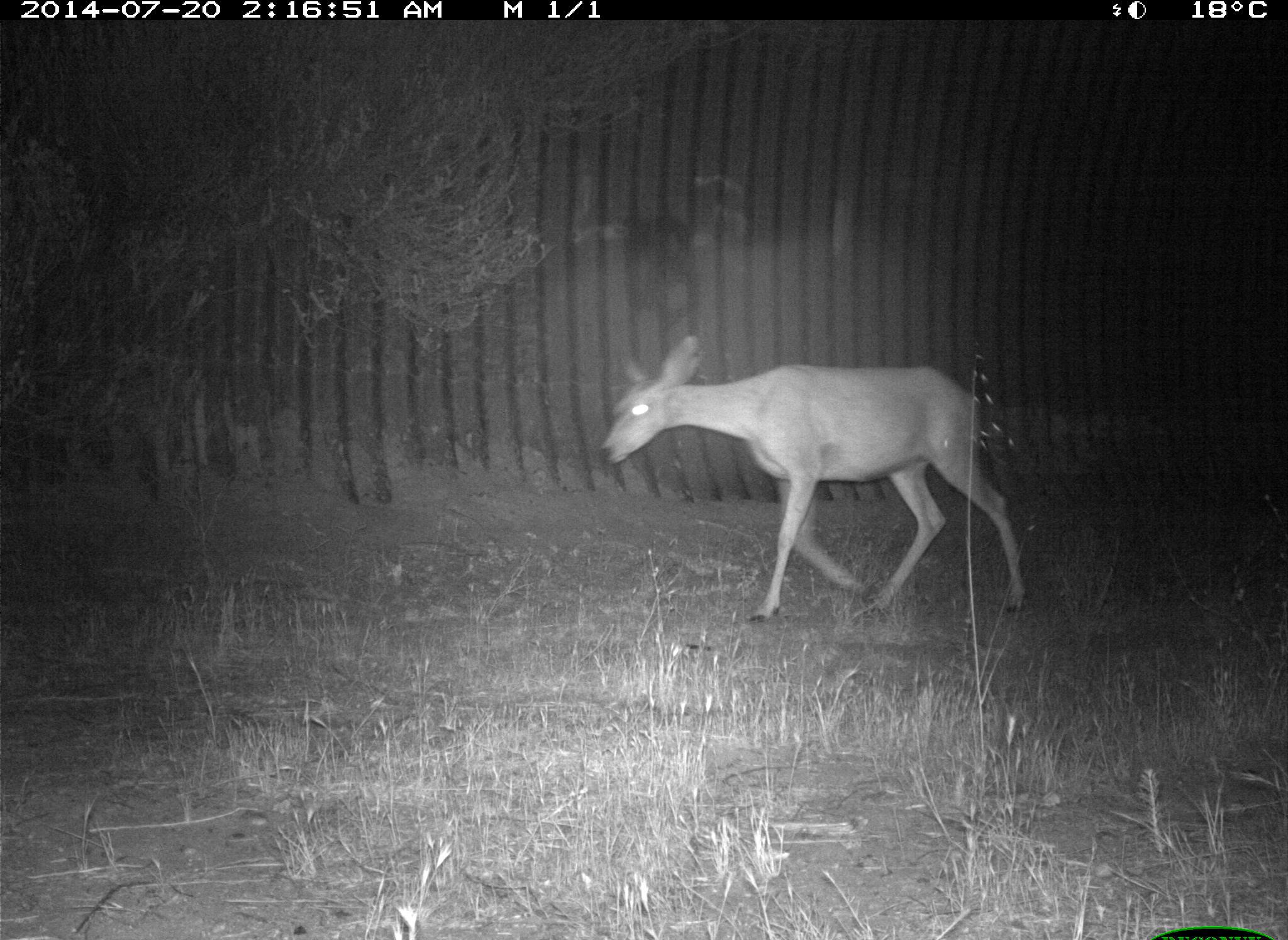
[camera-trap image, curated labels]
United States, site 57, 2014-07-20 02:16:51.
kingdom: Animalia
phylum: Chordata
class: Mammalia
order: Artiodactyla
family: Cervidae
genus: Odocoileus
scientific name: Odocoileus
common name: deer